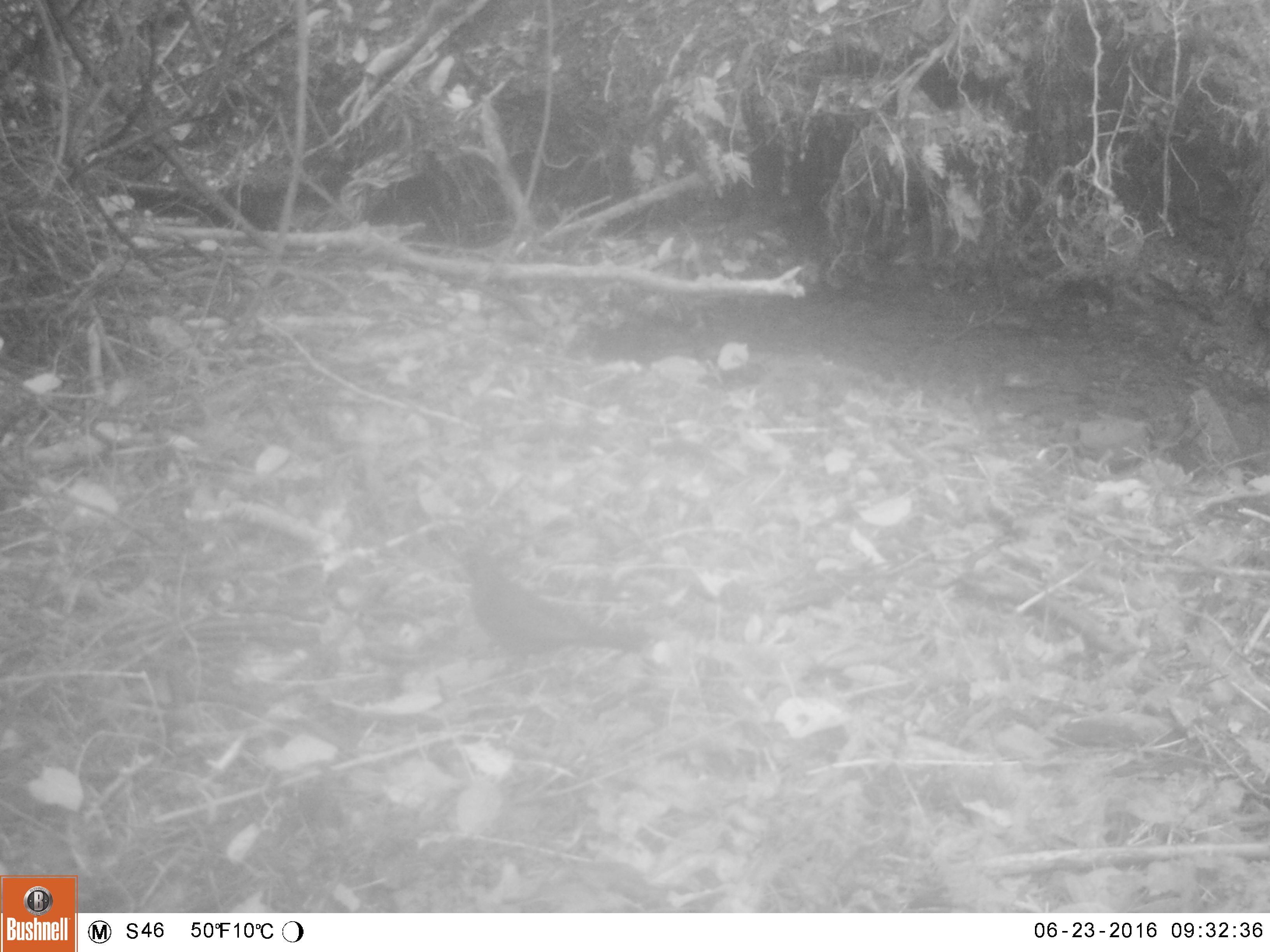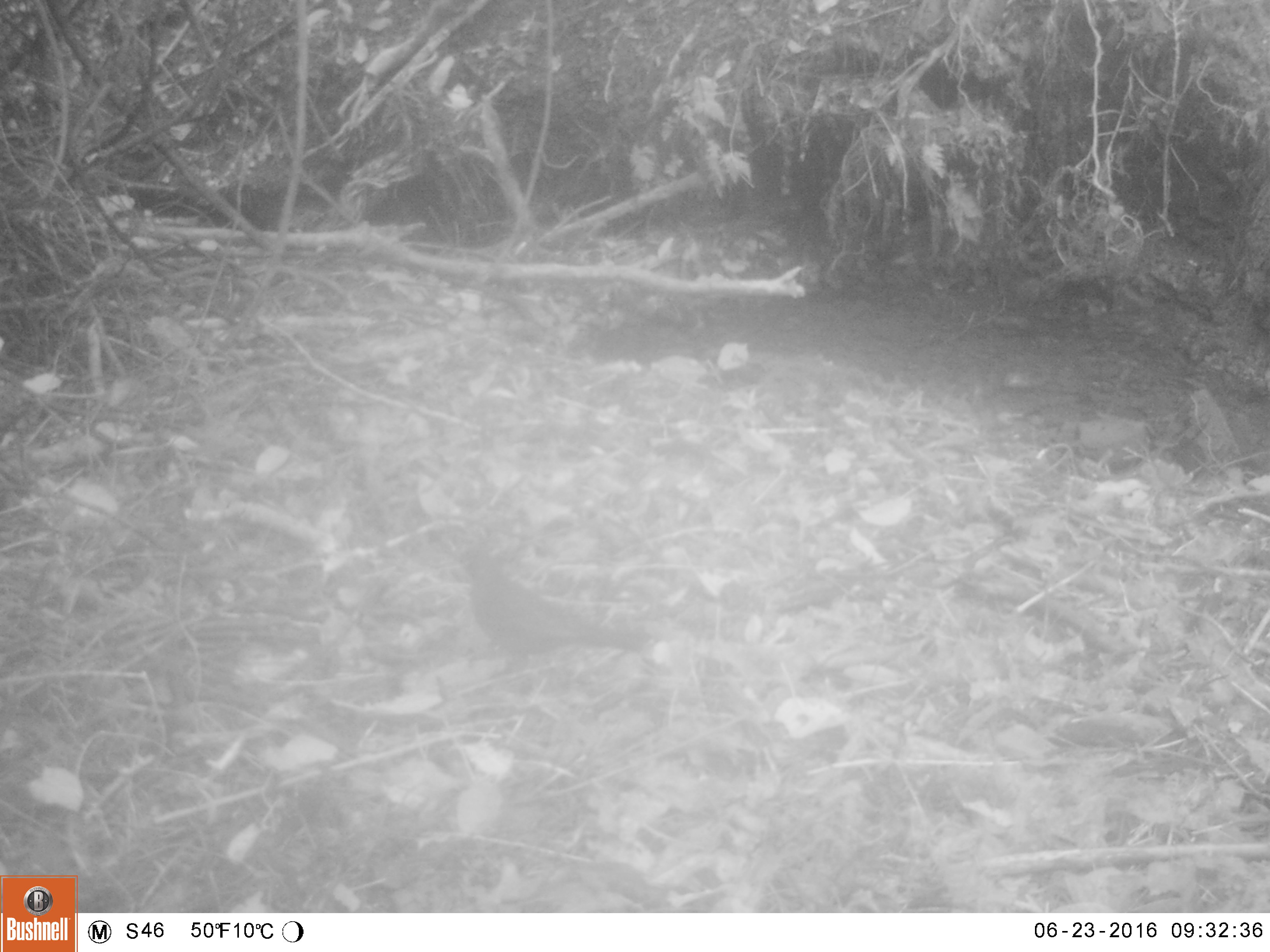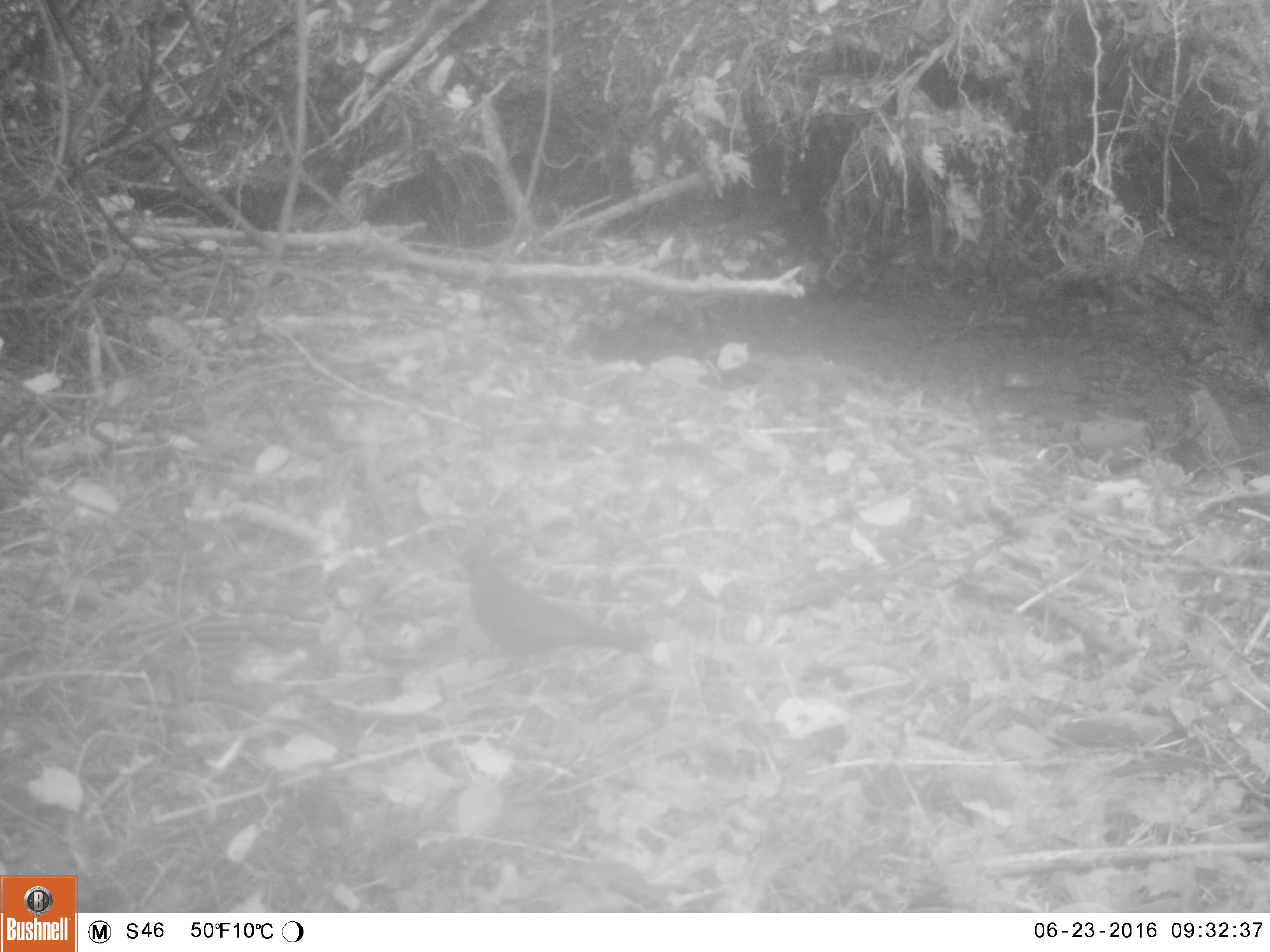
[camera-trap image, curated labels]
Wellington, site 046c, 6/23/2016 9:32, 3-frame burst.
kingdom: Animalia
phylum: Chordata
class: Aves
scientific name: Aves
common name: bird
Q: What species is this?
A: Bird (Aves).